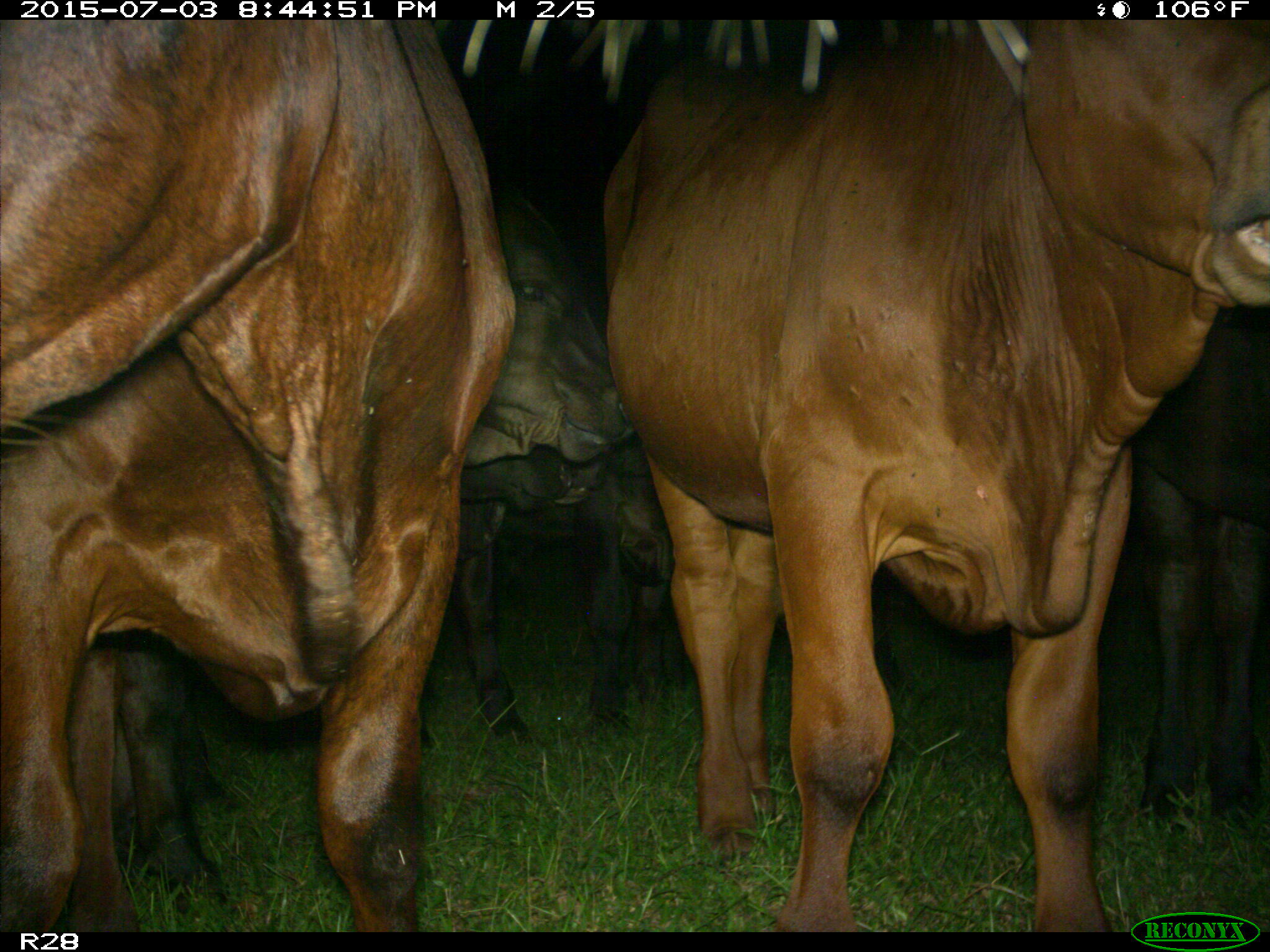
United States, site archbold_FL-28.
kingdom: Animalia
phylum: Chordata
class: Mammalia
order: Artiodactyla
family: Bovidae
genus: Bos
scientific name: Bos taurus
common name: domestic cow